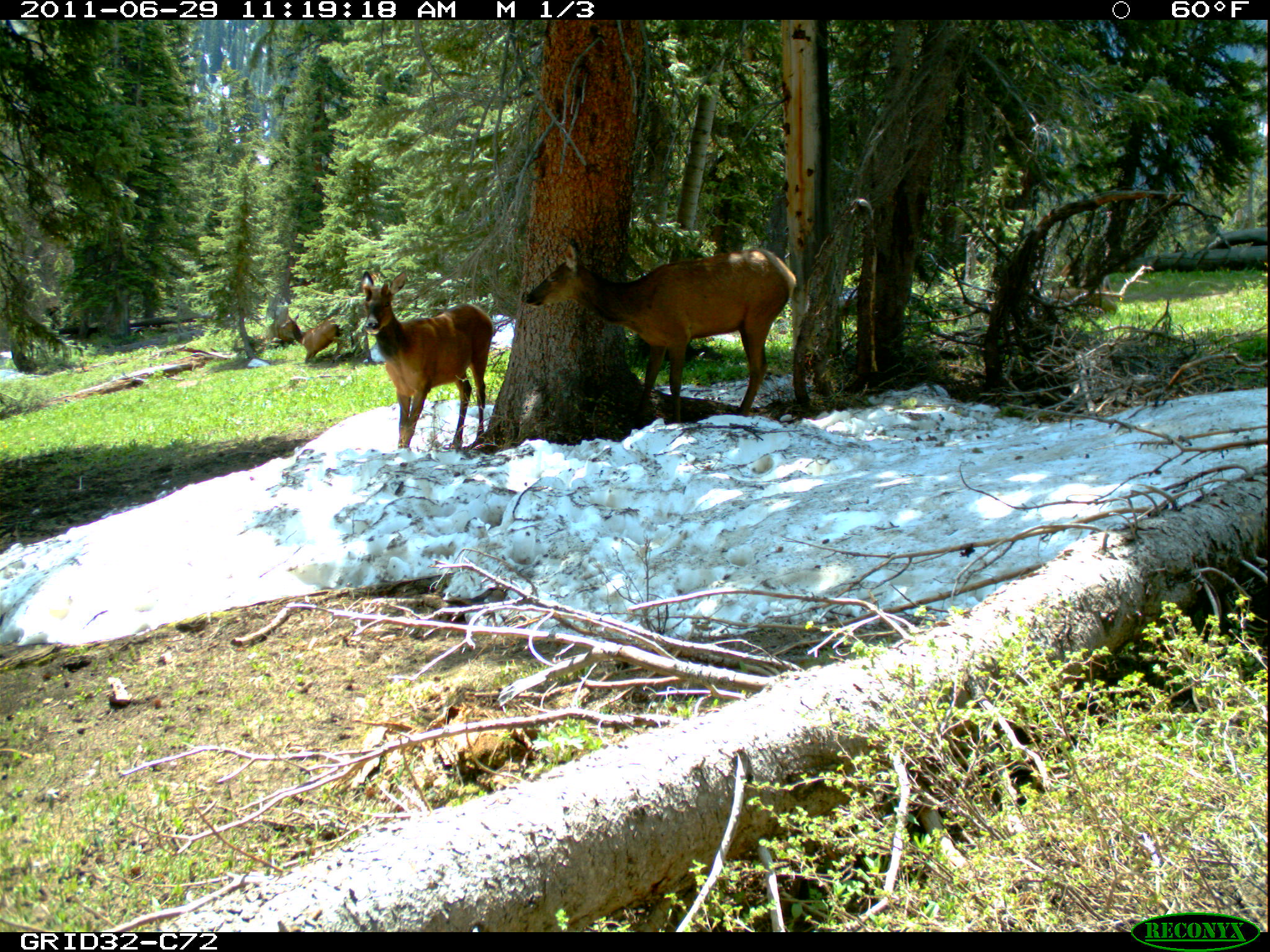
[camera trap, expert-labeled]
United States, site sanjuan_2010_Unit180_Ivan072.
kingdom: Animalia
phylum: Chordata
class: Mammalia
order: Artiodactyla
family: Cervidae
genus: Cervus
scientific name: Cervus elaphus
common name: red deer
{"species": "Cervus elaphus (red deer)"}